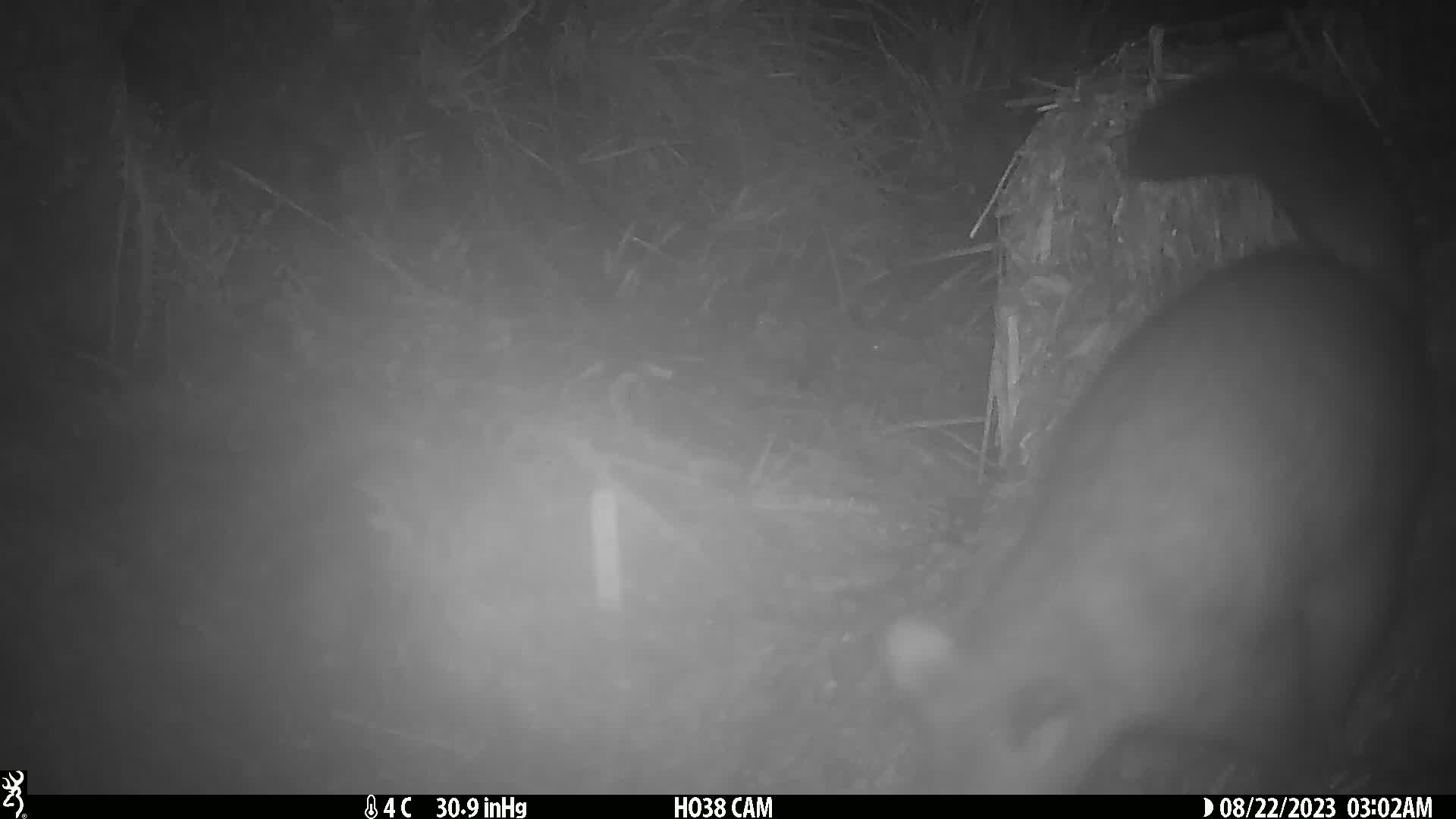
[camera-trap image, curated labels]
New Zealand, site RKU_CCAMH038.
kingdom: Animalia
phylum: Chordata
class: Mammalia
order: Diprotodontia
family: Phalangeridae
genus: Trichosurus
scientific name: Trichosurus vulpecula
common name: common brushtail possum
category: possum